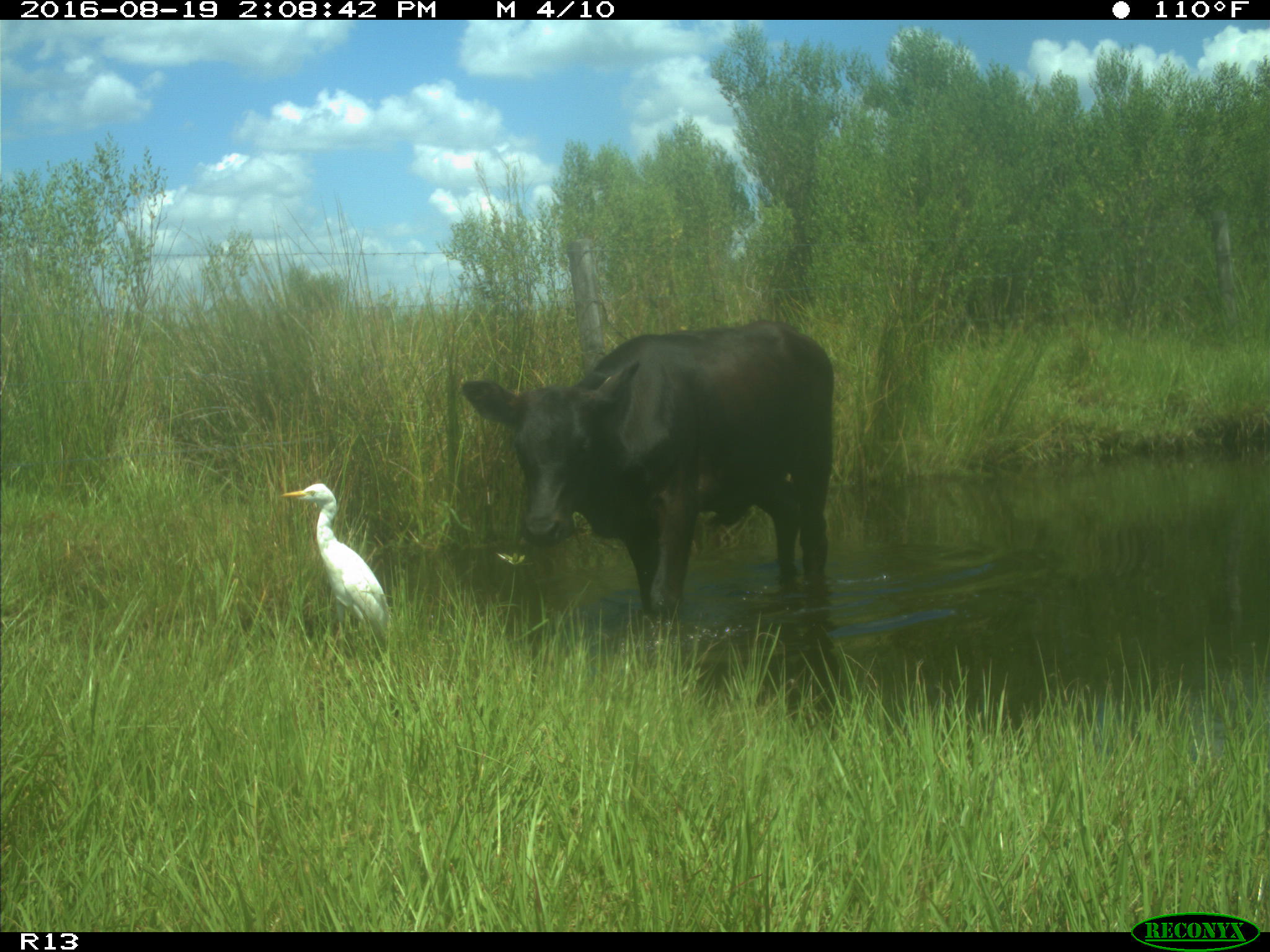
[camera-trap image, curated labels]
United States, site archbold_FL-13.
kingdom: Animalia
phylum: Chordata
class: Mammalia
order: Artiodactyla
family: Bovidae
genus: Bos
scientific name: Bos taurus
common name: domestic cow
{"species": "Bos taurus (domestic cow)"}